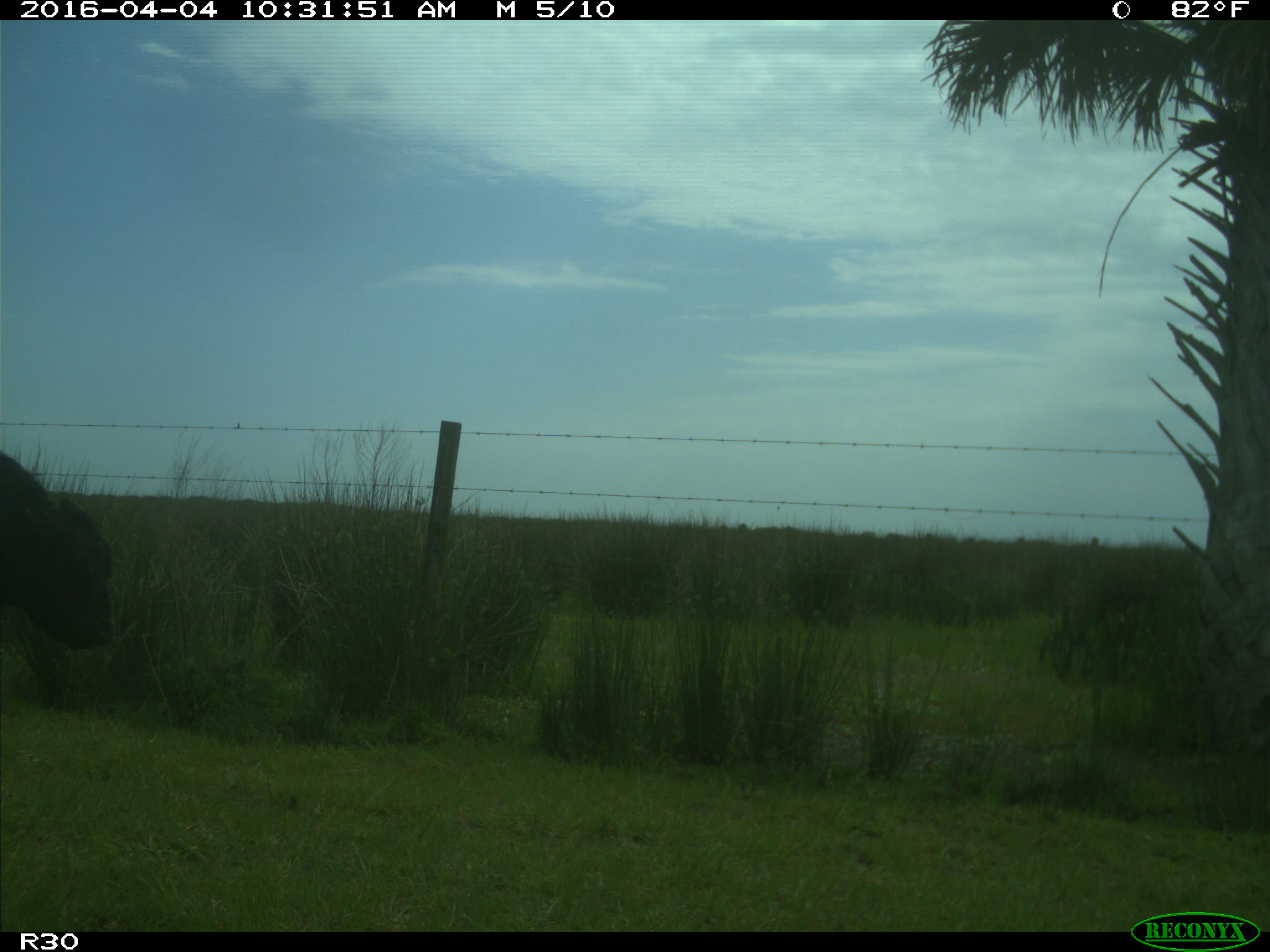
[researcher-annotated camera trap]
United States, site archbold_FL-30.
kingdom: Animalia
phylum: Chordata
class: Mammalia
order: Artiodactyla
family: Bovidae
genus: Bos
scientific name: Bos taurus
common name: domestic cow